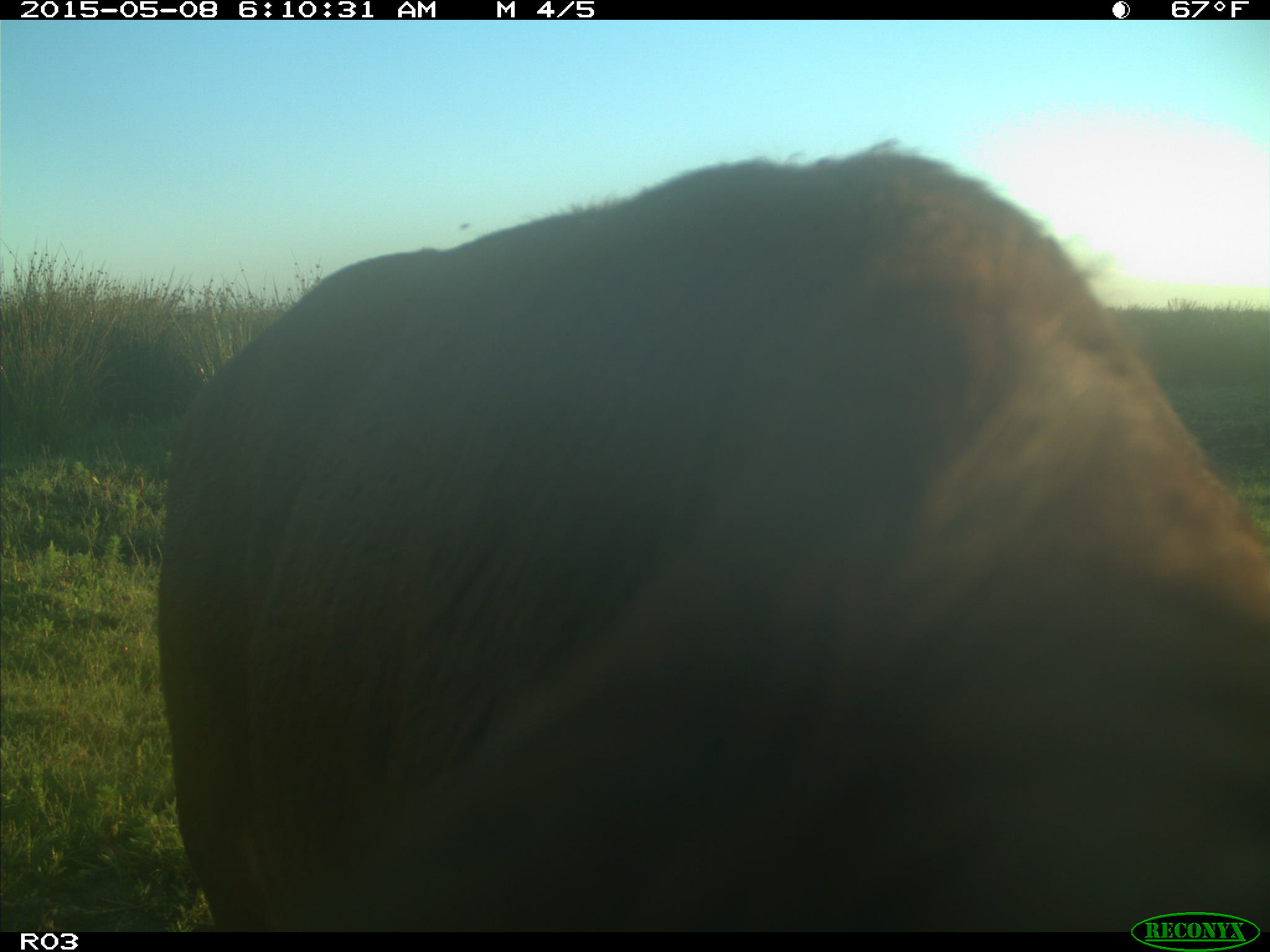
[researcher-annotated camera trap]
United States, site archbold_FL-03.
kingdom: Animalia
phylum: Chordata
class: Mammalia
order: Artiodactyla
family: Bovidae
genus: Bos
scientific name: Bos taurus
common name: domestic cow